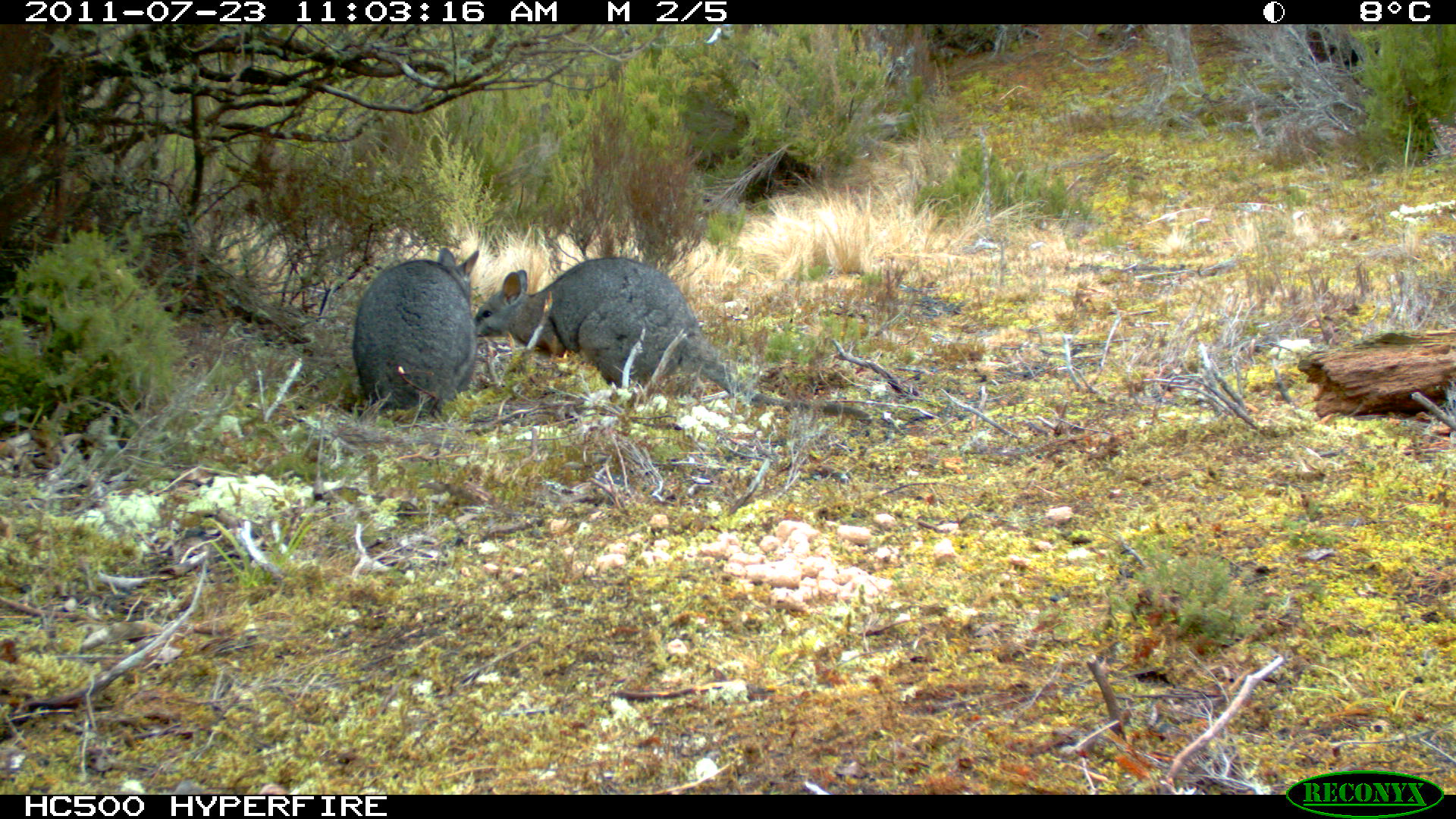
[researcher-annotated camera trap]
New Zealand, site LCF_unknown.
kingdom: Animalia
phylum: Chordata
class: Mammalia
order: Diprotodontia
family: Macropodidae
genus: Notamacropus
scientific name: Notamacropus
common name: wallaby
Wallaby (Notamacropus).